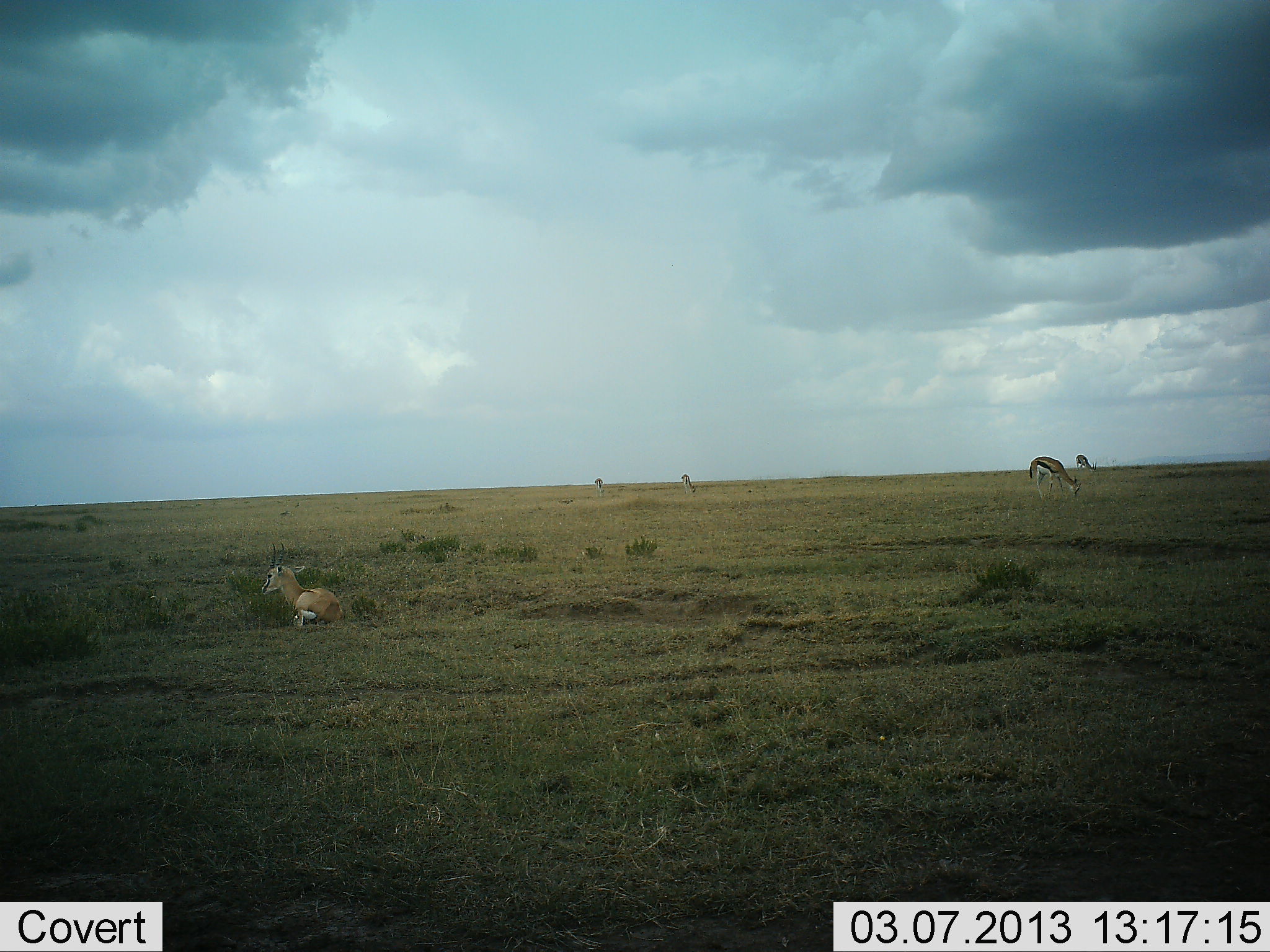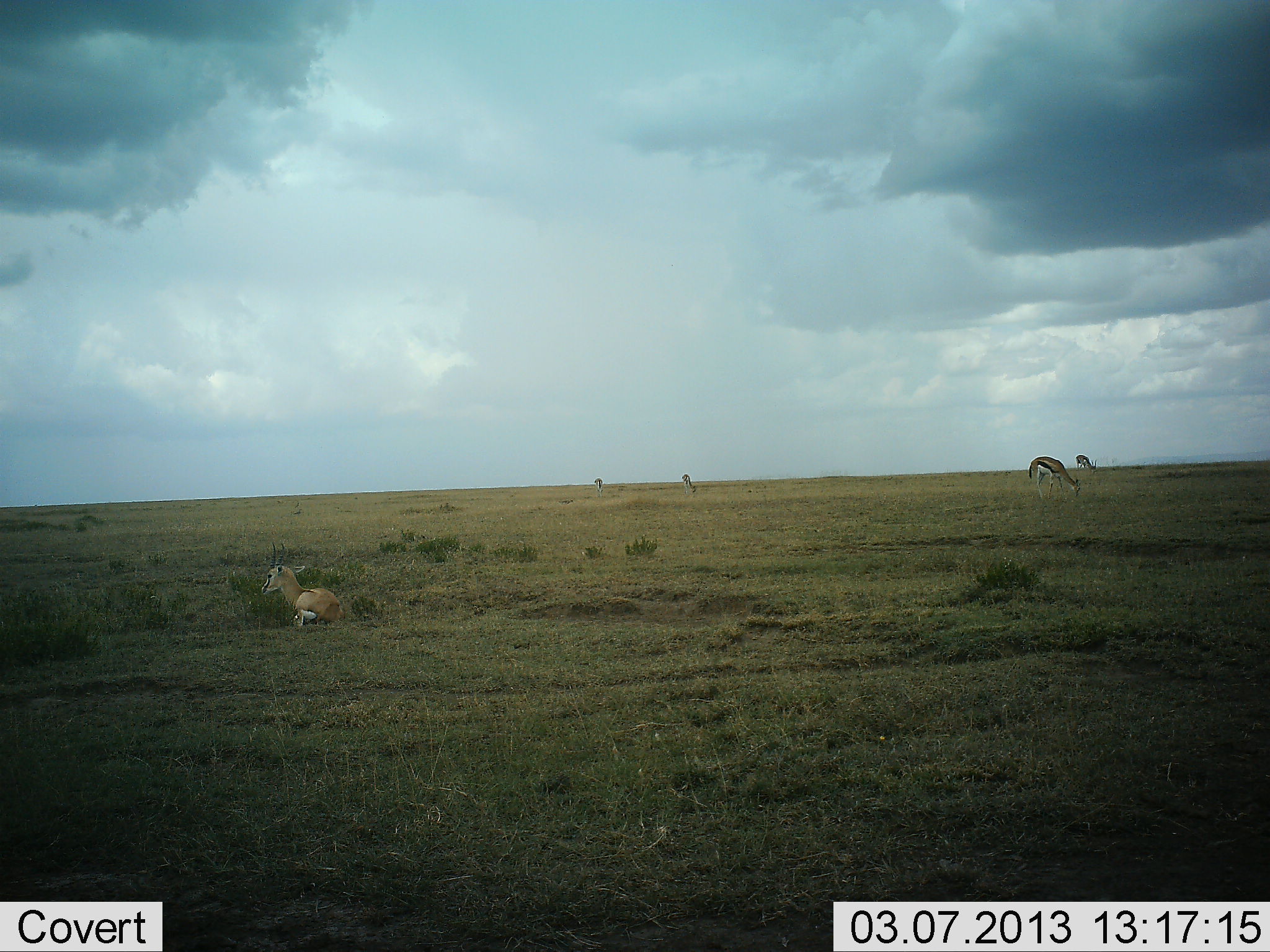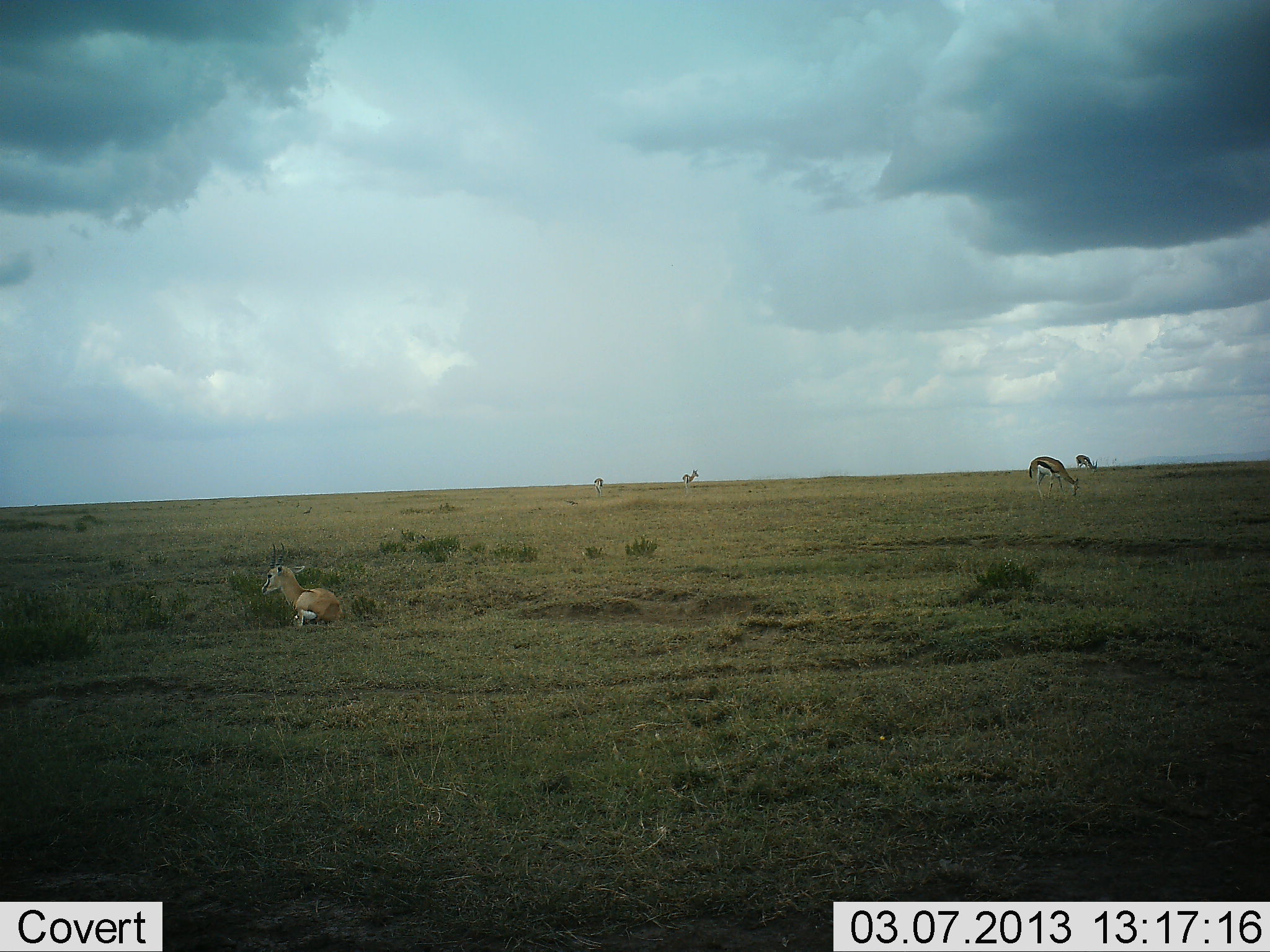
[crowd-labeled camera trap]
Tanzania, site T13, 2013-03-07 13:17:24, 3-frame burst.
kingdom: Animalia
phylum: Chordata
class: Mammalia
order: Artiodactyla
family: Bovidae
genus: Eudorcas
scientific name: Eudorcas thomsonii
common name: thomson's gazelle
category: gazellethomsons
Gazellethomsons (thomson's gazelle) (Eudorcas thomsonii), count 5. Behavior (volunteer vote fractions): standing 52%, resting 74%, moving 7%, interacting 0%. Young present (vote fraction): 7%. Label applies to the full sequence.